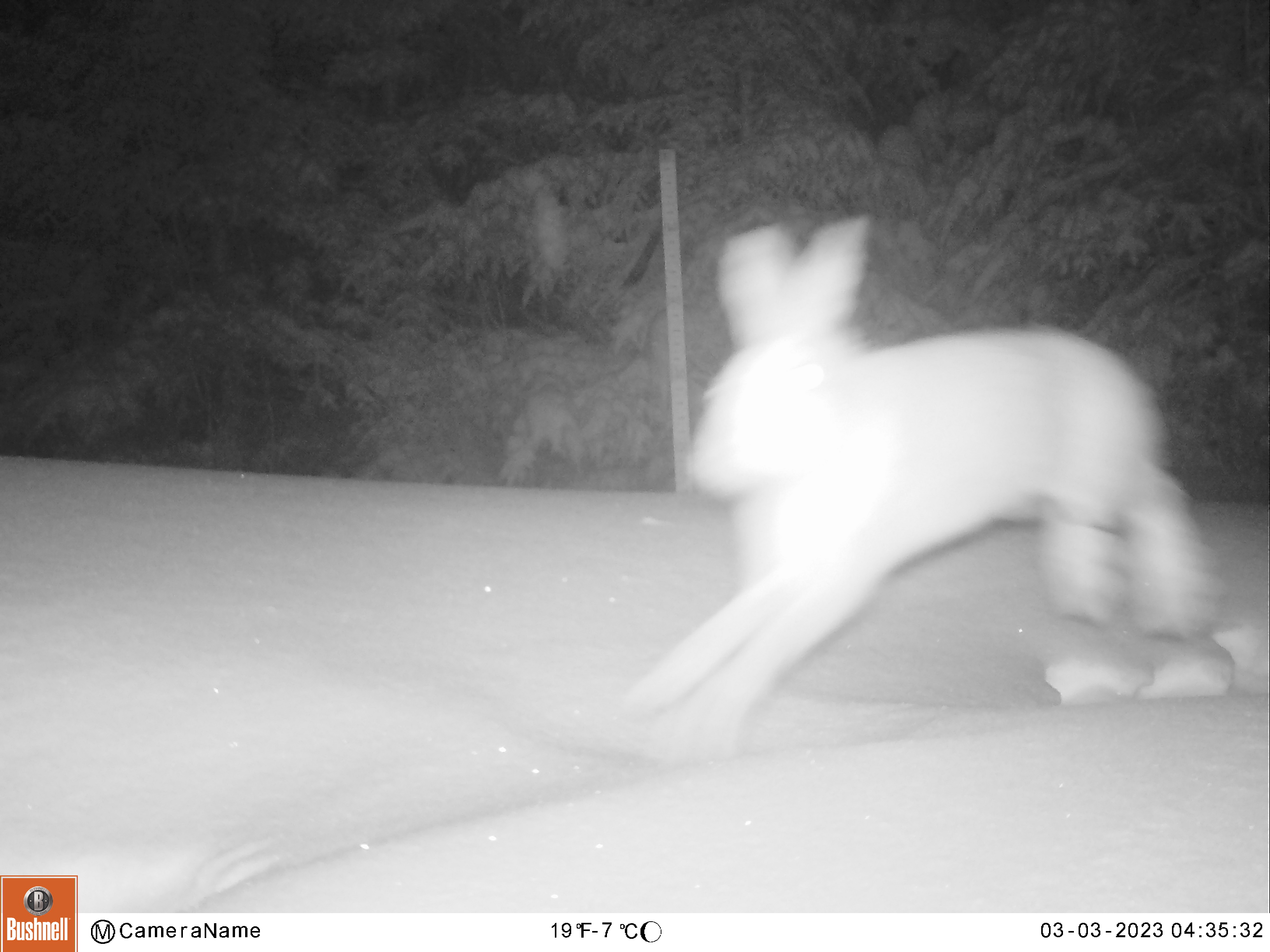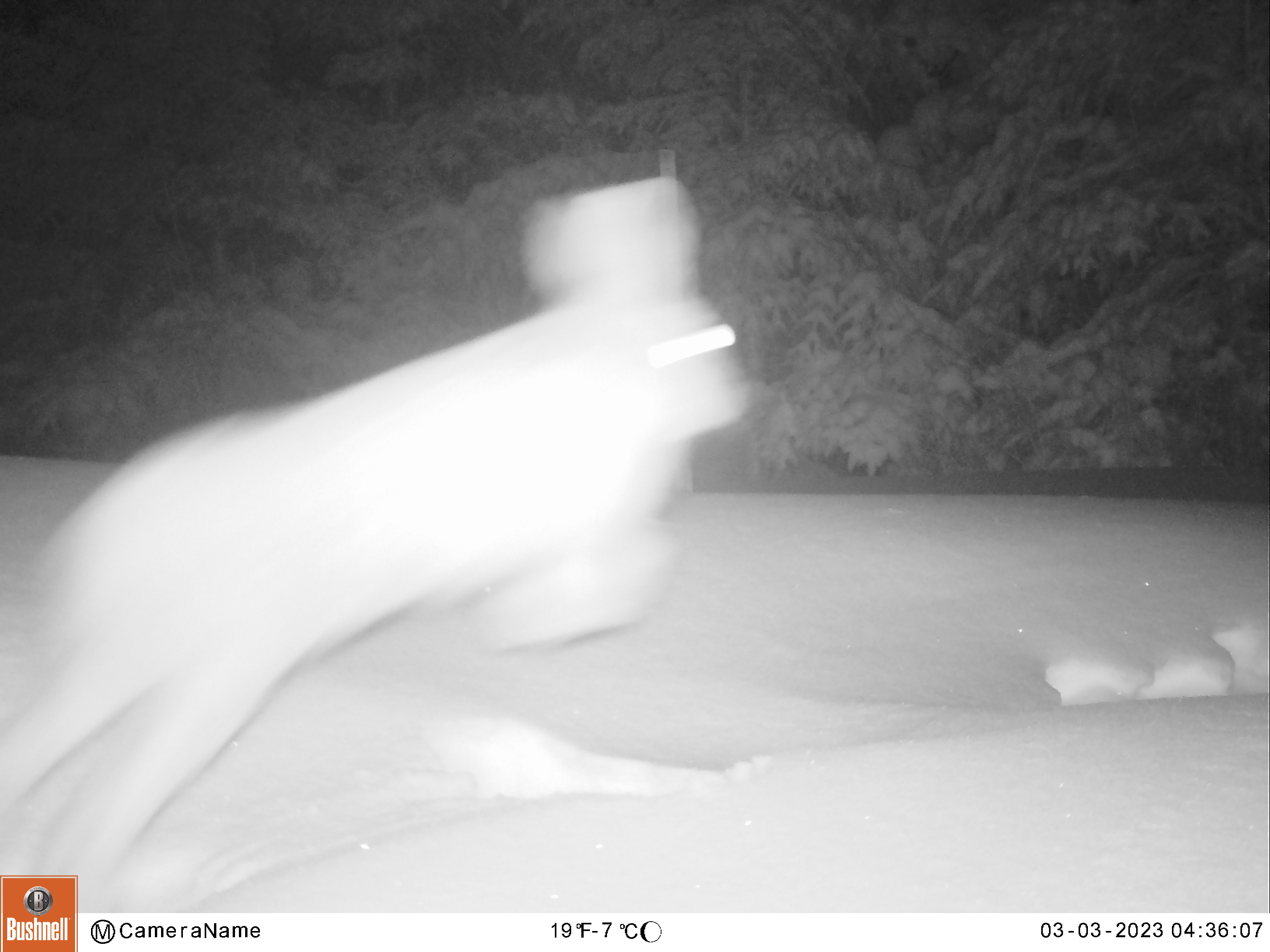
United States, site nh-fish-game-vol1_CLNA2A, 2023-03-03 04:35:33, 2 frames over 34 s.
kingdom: Animalia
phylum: Chordata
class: Mammalia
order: Lagomorpha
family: Leporidae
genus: Lepus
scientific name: Lepus americanus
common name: snowshoe hare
Snowshoe hare (Lepus americanus).